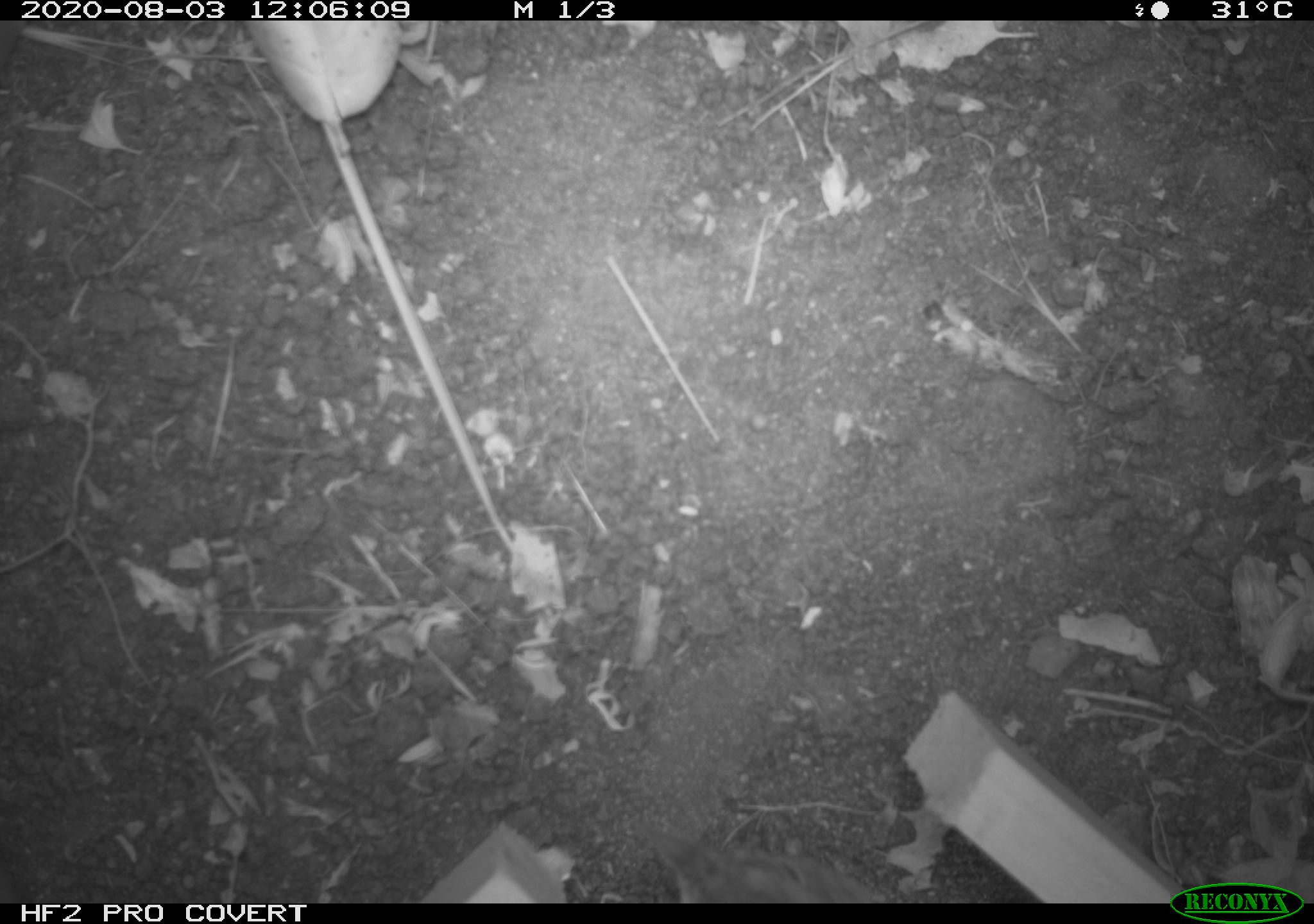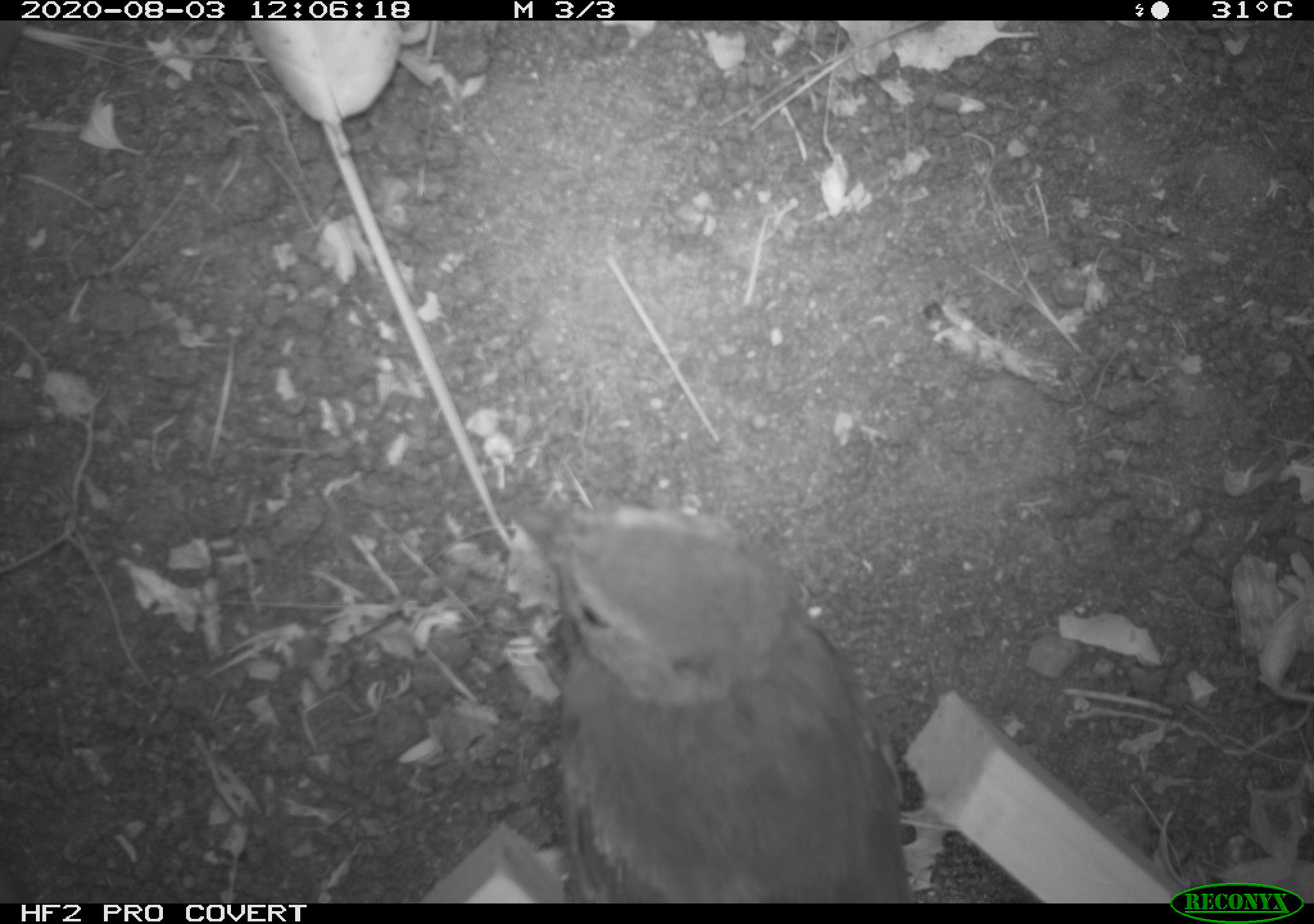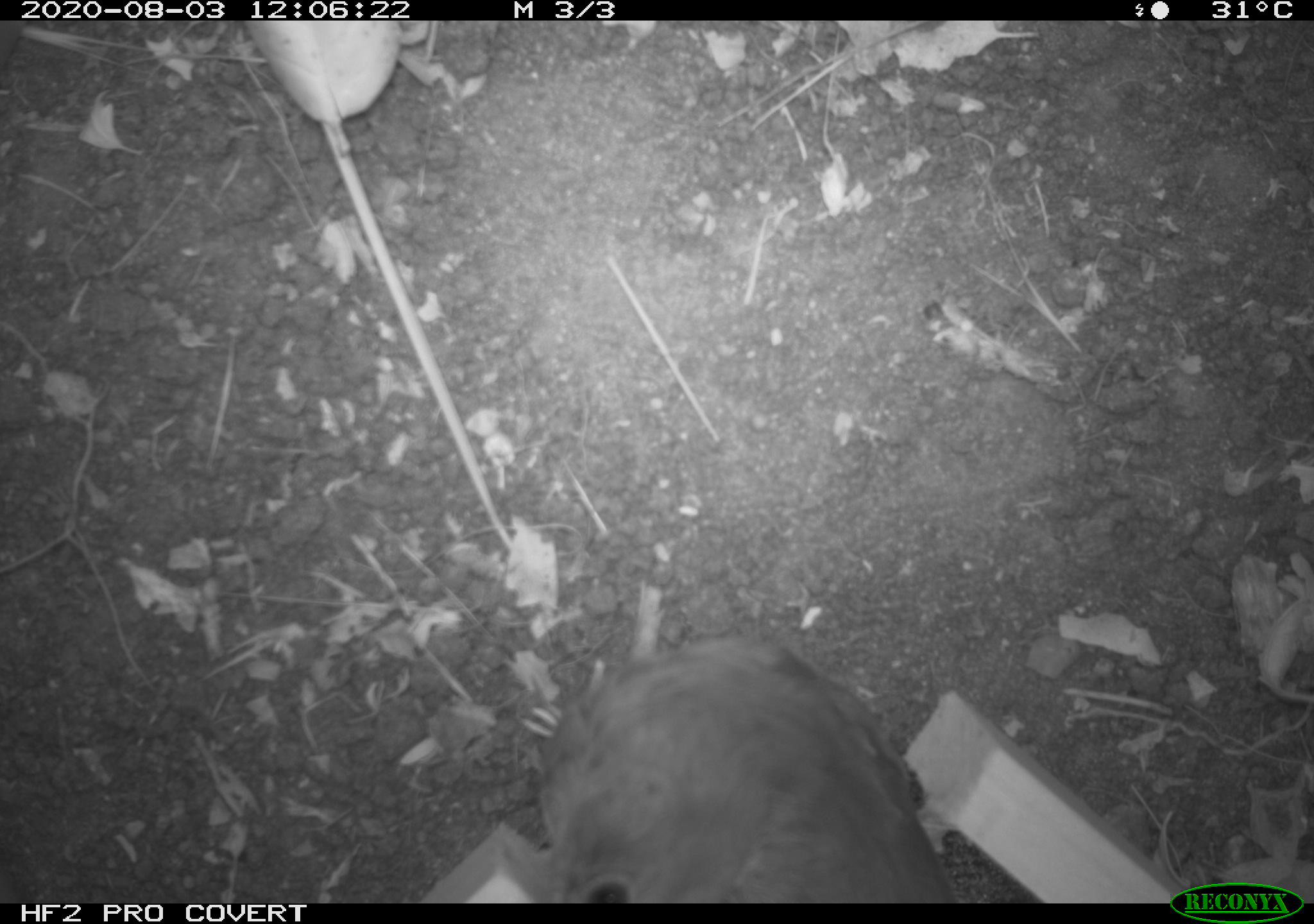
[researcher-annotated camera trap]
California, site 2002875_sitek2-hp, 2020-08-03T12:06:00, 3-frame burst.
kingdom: Animalia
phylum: Chordata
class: Aves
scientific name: Aves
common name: bird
Bird (Aves).